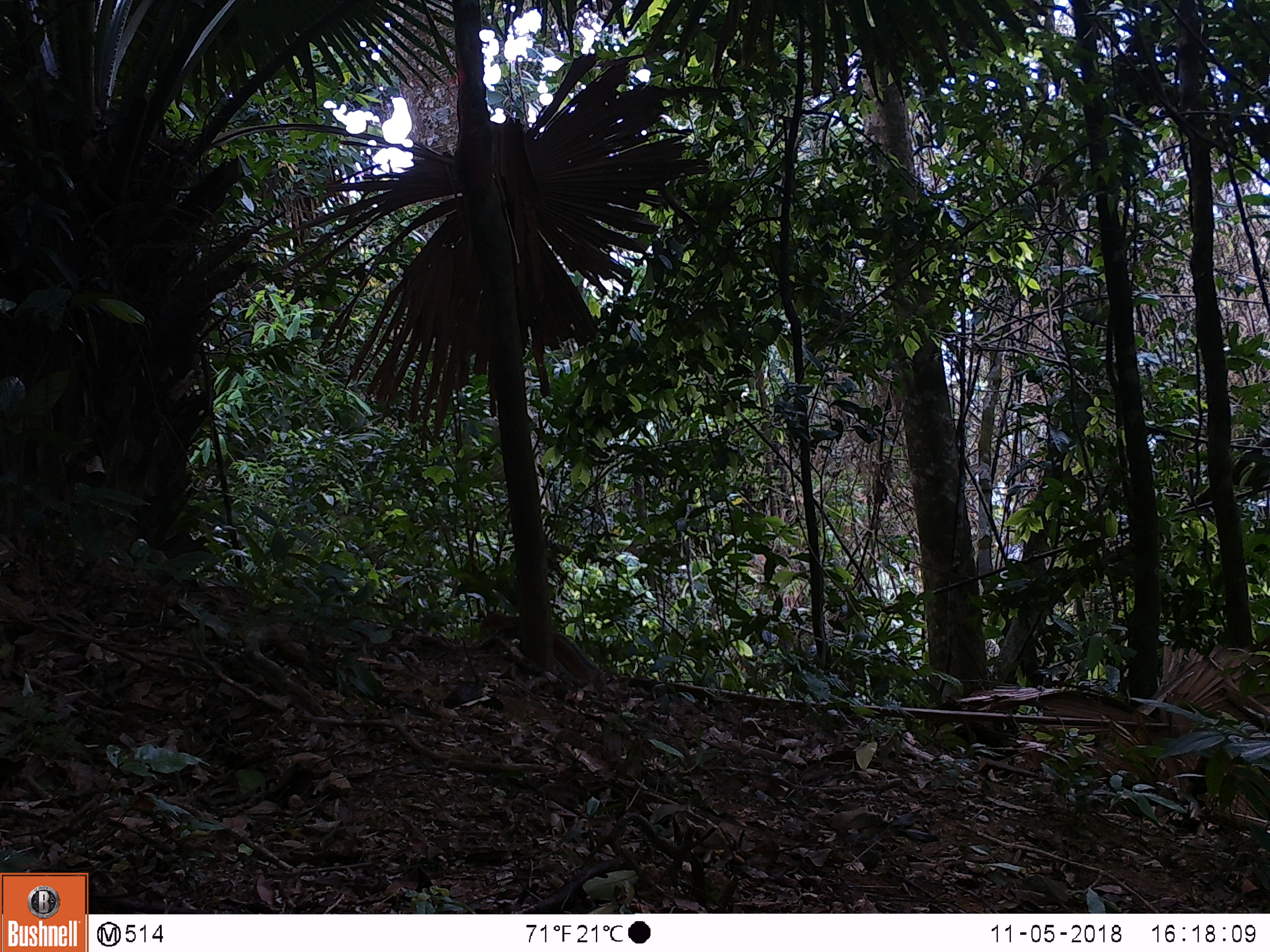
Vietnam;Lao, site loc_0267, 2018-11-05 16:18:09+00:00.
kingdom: Animalia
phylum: Chordata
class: Mammalia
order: Rodentia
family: Sciuridae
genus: Dremomys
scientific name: Dremomys rufigenis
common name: red-cheeked squirrel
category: red cheeked squirrel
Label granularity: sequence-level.